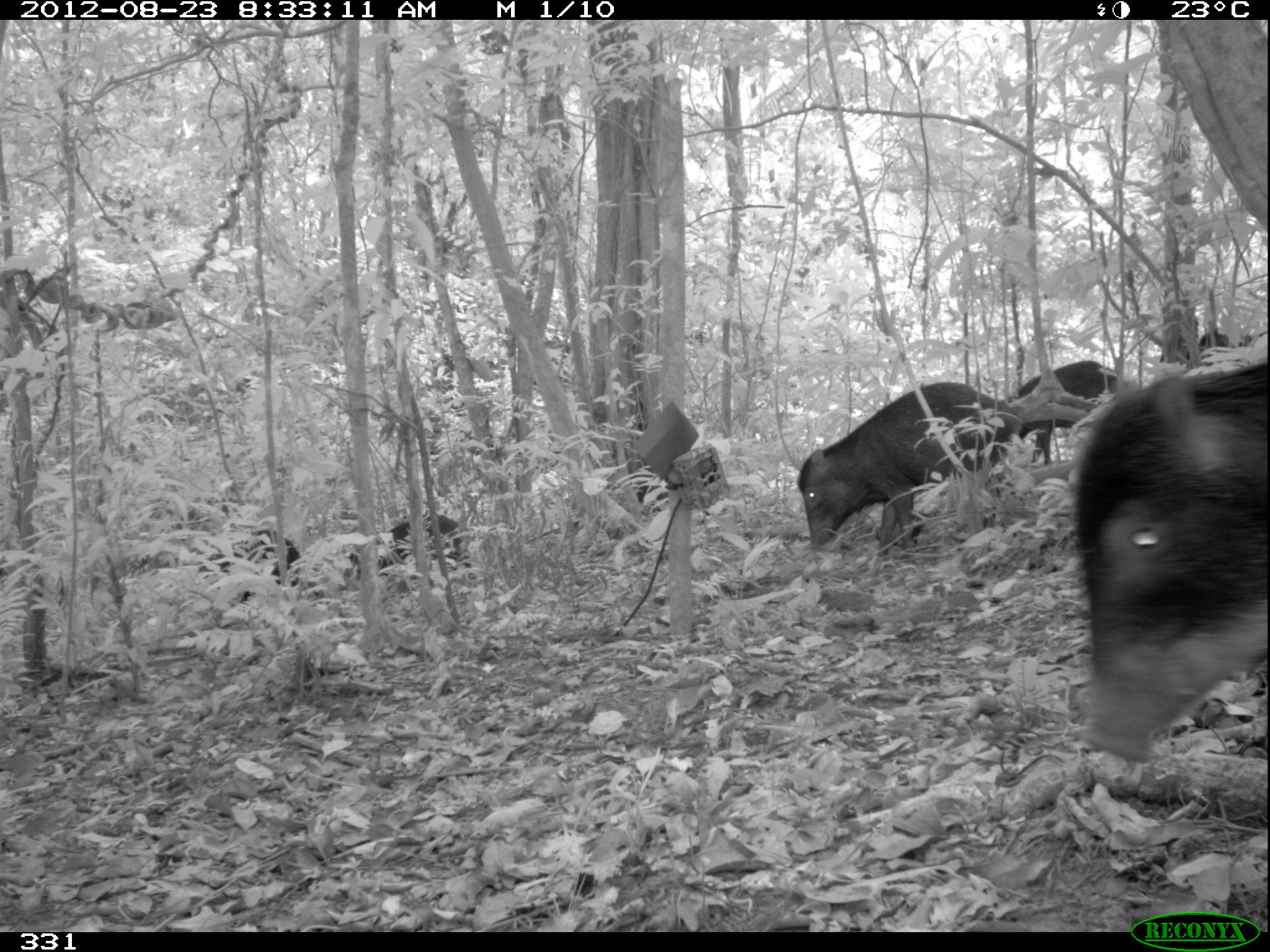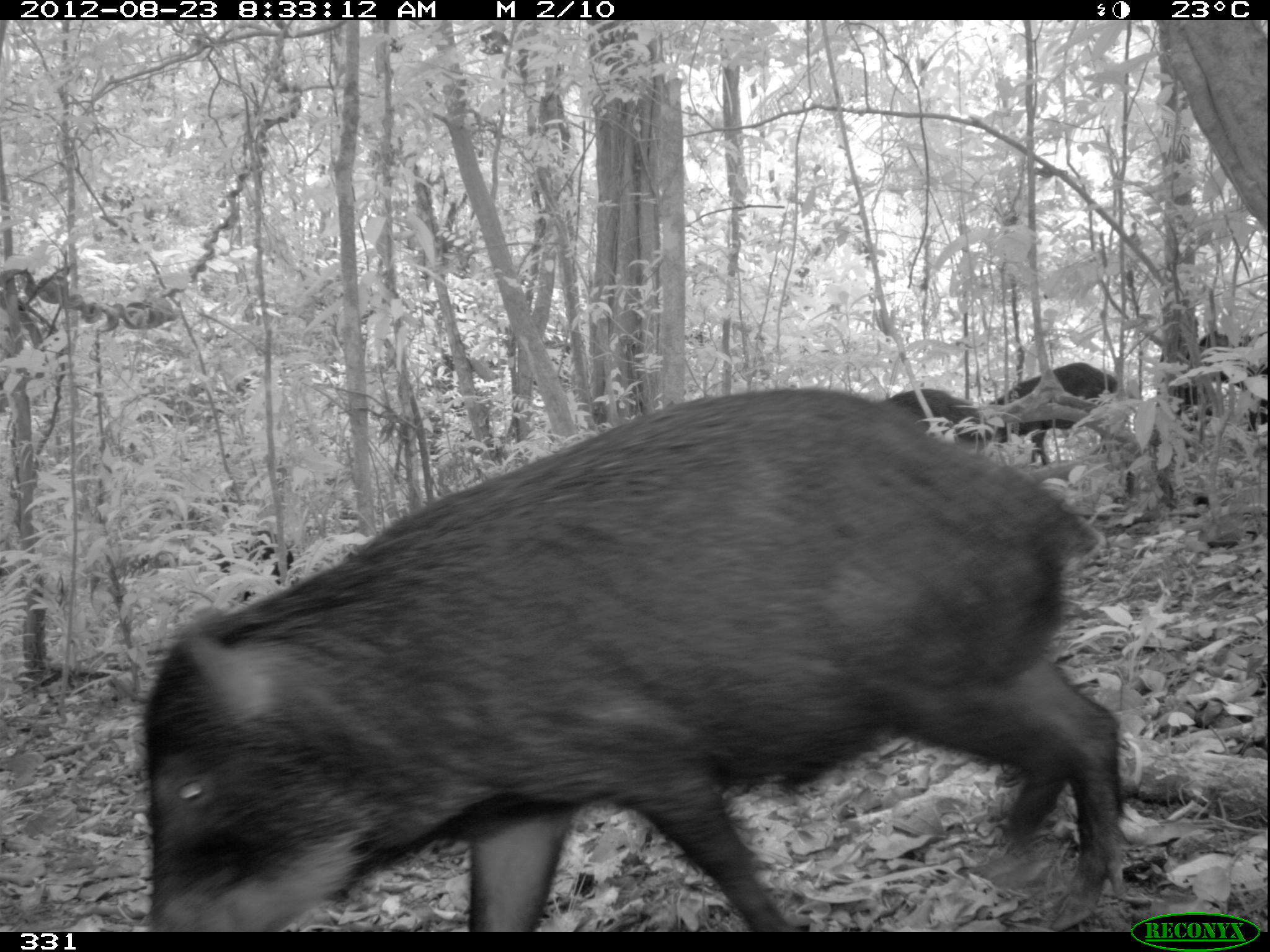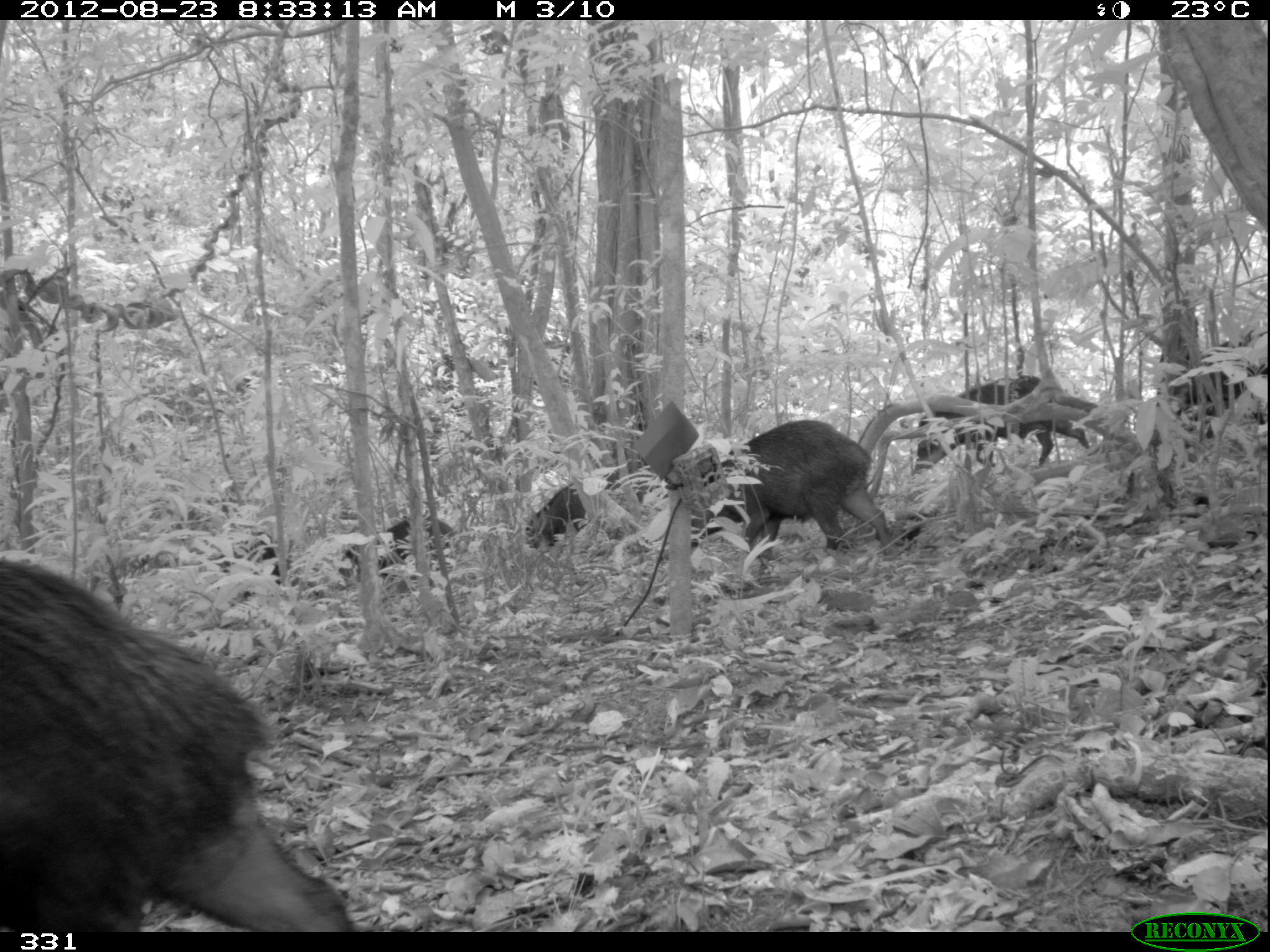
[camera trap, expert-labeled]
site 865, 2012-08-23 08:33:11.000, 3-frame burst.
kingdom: Animalia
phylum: Chordata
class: Mammalia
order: Artiodactyla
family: Tayassuidae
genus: Tayassu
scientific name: Tayassu pecari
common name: white-lipped peccary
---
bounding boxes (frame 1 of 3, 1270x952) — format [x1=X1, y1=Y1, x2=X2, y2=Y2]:
tayassu pecari: [x1=1068, y1=356, x2=1268, y2=769]; [x1=796, y1=379, x2=1025, y2=558]; [x1=1000, y1=357, x2=1128, y2=466]; [x1=349, y1=512, x2=472, y2=590]; [x1=197, y1=526, x2=304, y2=606]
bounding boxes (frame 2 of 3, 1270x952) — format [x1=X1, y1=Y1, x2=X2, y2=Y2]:
tayassu pecari: [x1=139, y1=385, x2=1123, y2=929]; [x1=988, y1=360, x2=1133, y2=466]; [x1=882, y1=386, x2=998, y2=457]; [x1=1195, y1=329, x2=1268, y2=432]; [x1=207, y1=528, x2=301, y2=603]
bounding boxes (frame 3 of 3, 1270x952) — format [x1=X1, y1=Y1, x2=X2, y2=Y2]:
tayassu pecari: [x1=0, y1=553, x2=359, y2=933]; [x1=701, y1=417, x2=895, y2=559]; [x1=909, y1=371, x2=1093, y2=475]; [x1=1177, y1=332, x2=1269, y2=422]; [x1=343, y1=513, x2=458, y2=581]; [x1=526, y1=476, x2=603, y2=553]; [x1=223, y1=531, x2=285, y2=594]